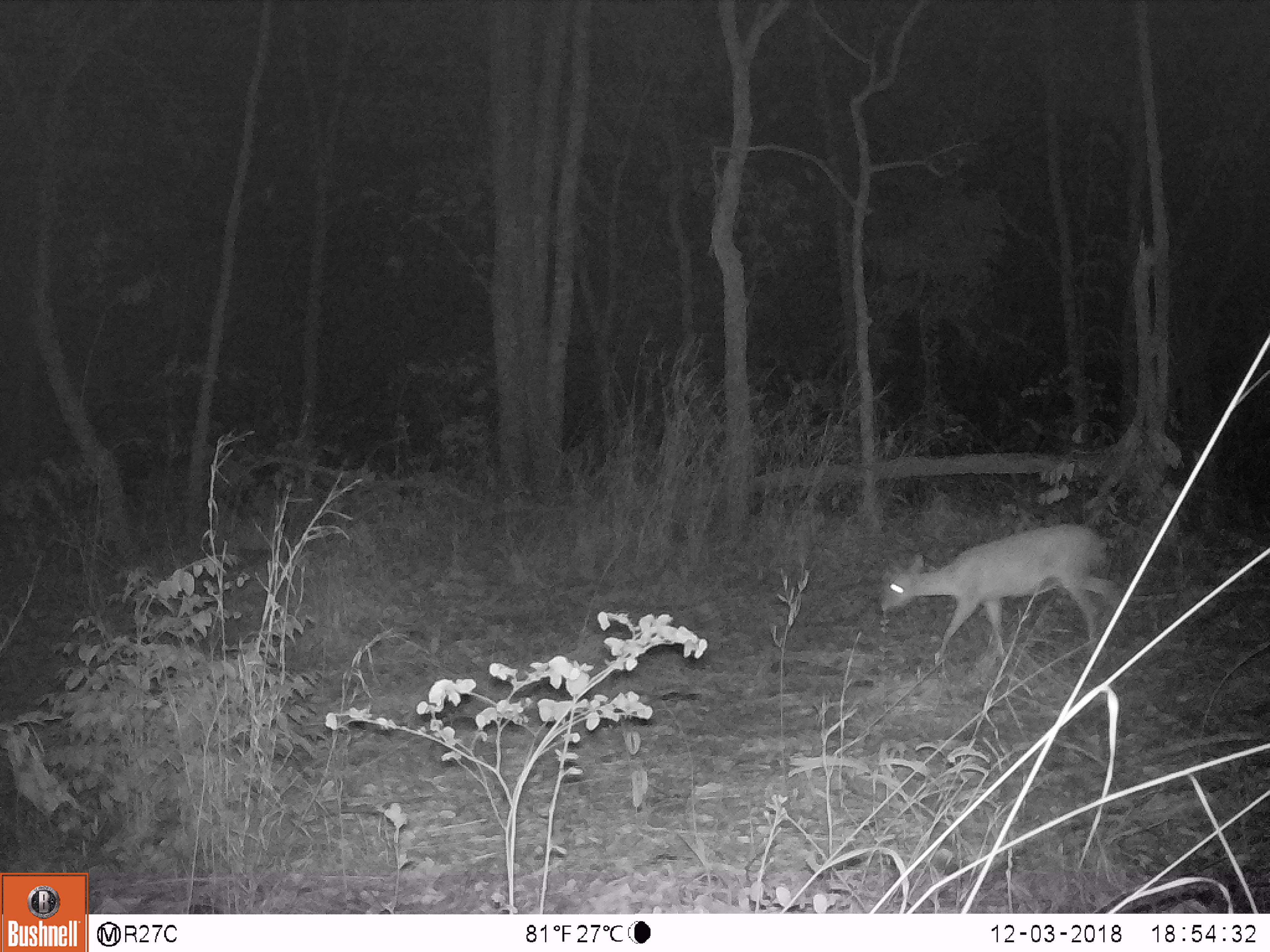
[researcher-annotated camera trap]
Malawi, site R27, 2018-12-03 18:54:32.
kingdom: Animalia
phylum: Chordata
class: Mammalia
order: Artiodactyla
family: Bovidae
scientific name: Antilopinae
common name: small antelope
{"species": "small antelope (Antilopinae)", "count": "1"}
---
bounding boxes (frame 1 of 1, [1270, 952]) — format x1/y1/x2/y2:
small antelope: 865/517/1128/678